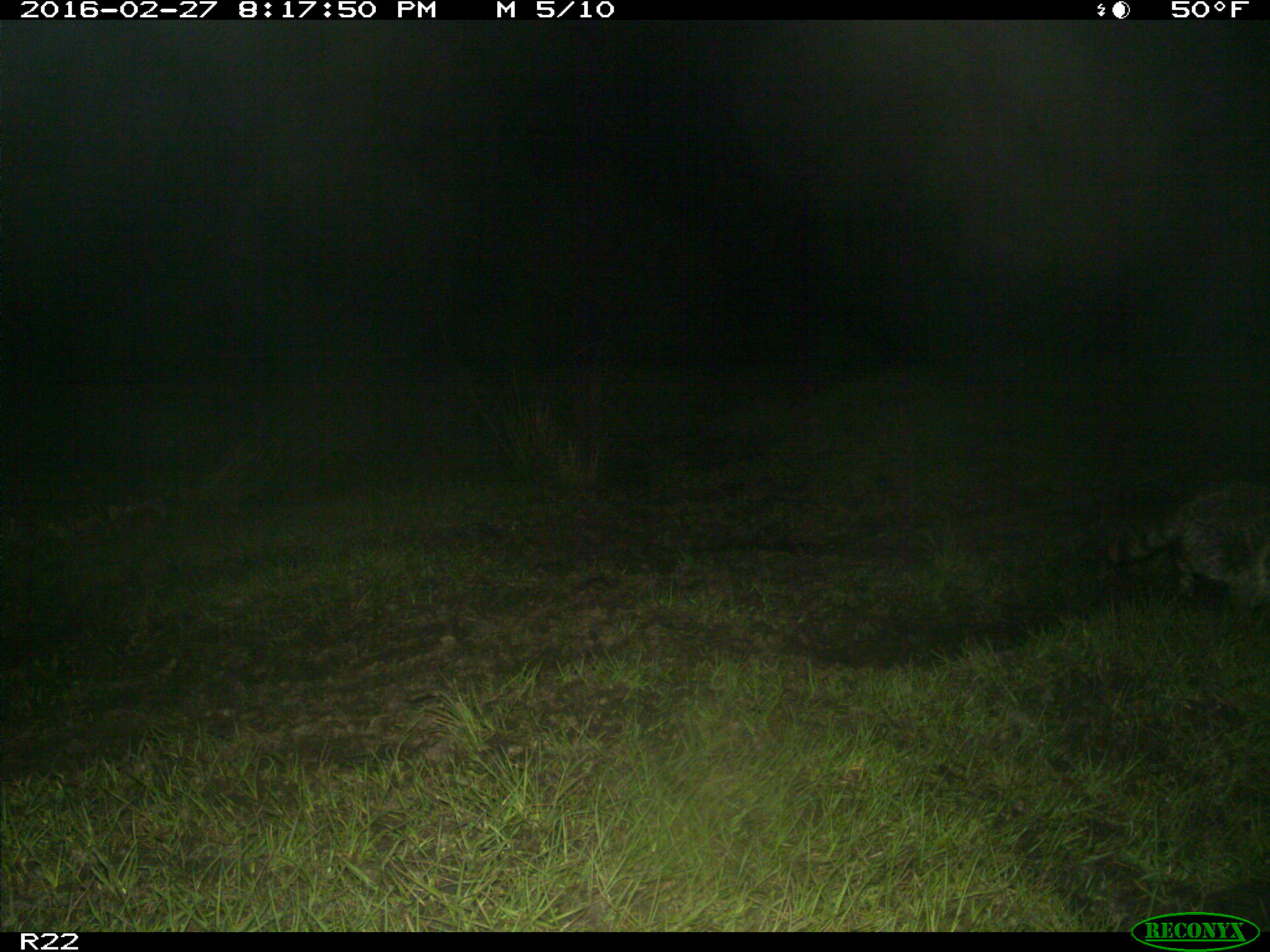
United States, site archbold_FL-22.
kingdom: Animalia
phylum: Chordata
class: Mammalia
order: Carnivora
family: Procyonidae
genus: Procyon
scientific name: Procyon lotor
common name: common raccoon